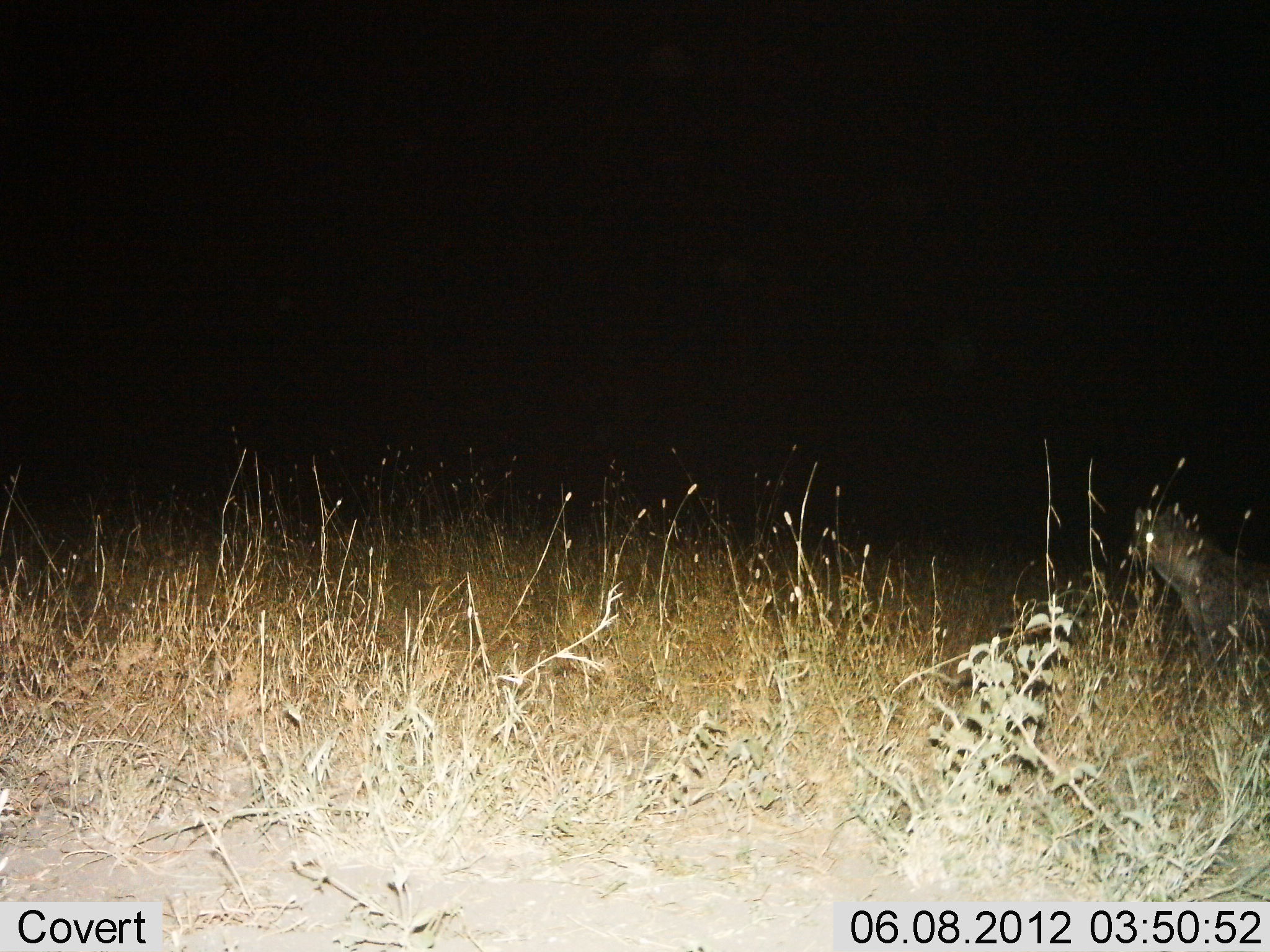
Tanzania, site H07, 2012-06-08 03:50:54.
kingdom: Animalia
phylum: Chordata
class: Mammalia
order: Carnivora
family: Hyaenidae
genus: Crocuta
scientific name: Crocuta crocuta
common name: spotted hyena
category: hyenaspotted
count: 1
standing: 100%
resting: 0%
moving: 0%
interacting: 0%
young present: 0%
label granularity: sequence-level